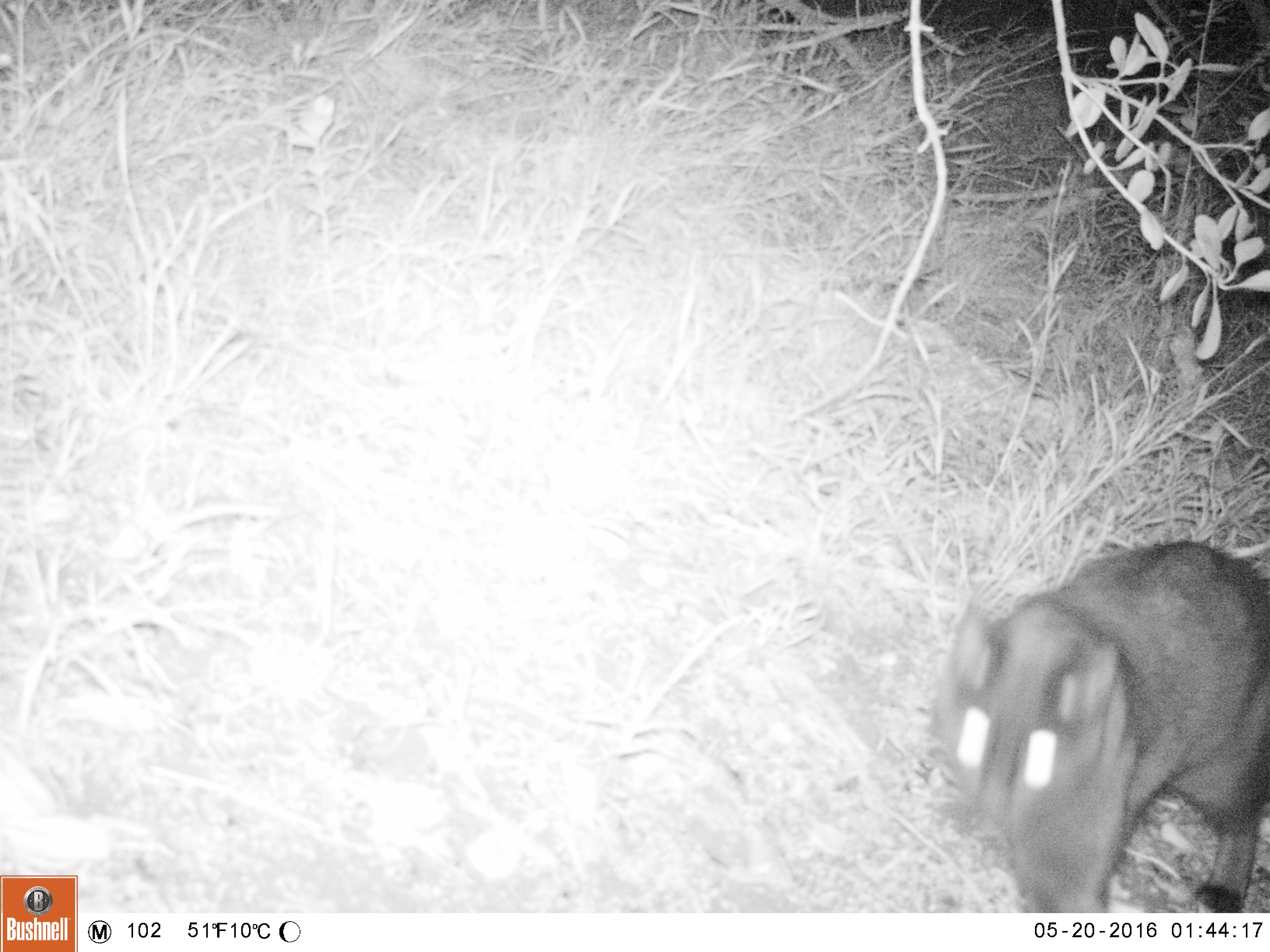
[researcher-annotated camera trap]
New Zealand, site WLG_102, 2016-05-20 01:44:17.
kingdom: Animalia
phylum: Chordata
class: Mammalia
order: Carnivora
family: Felidae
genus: Felis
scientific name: Felis catus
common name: domestic cat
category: cat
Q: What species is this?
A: Cat (domestic cat) (Felis catus).